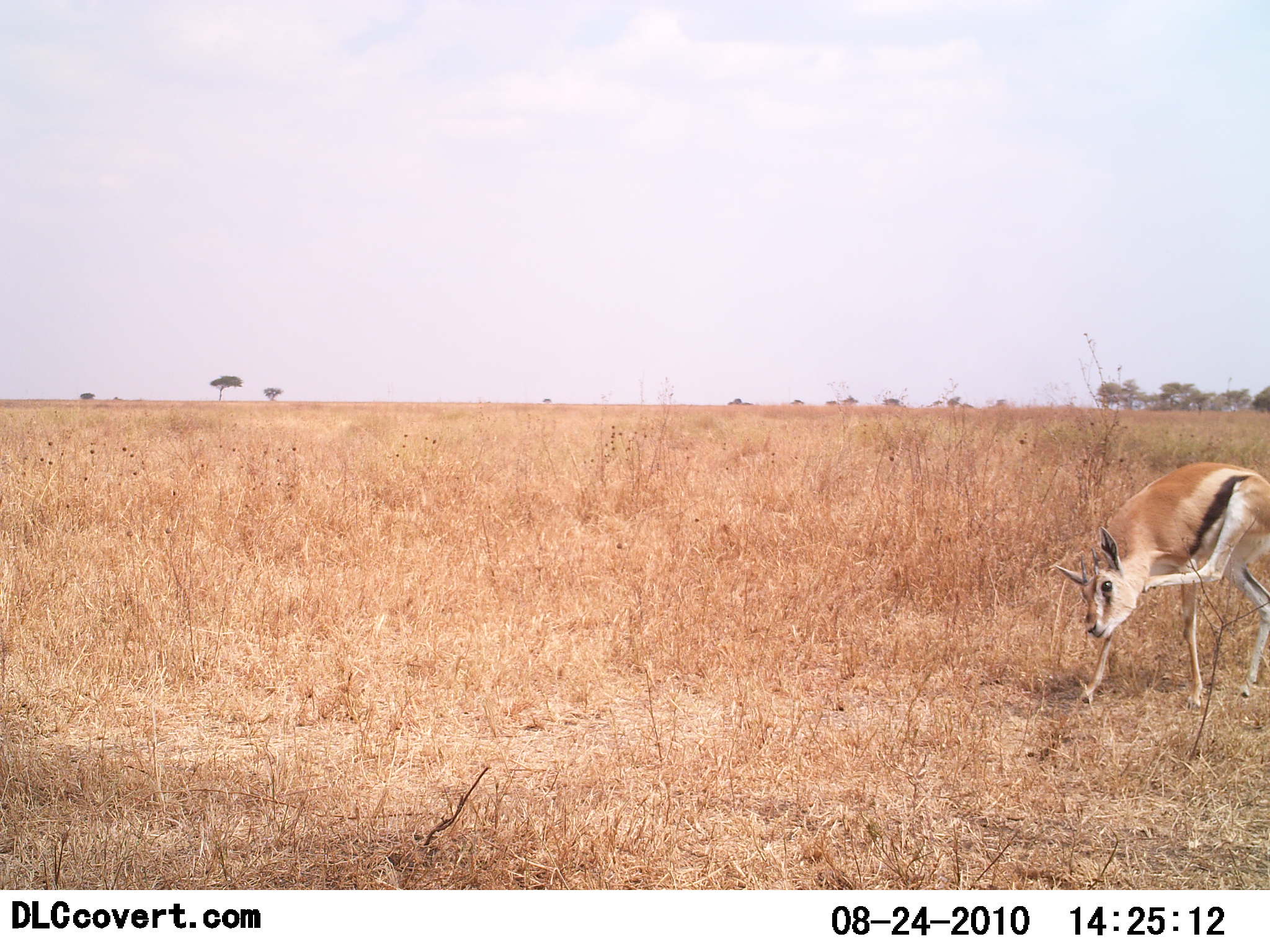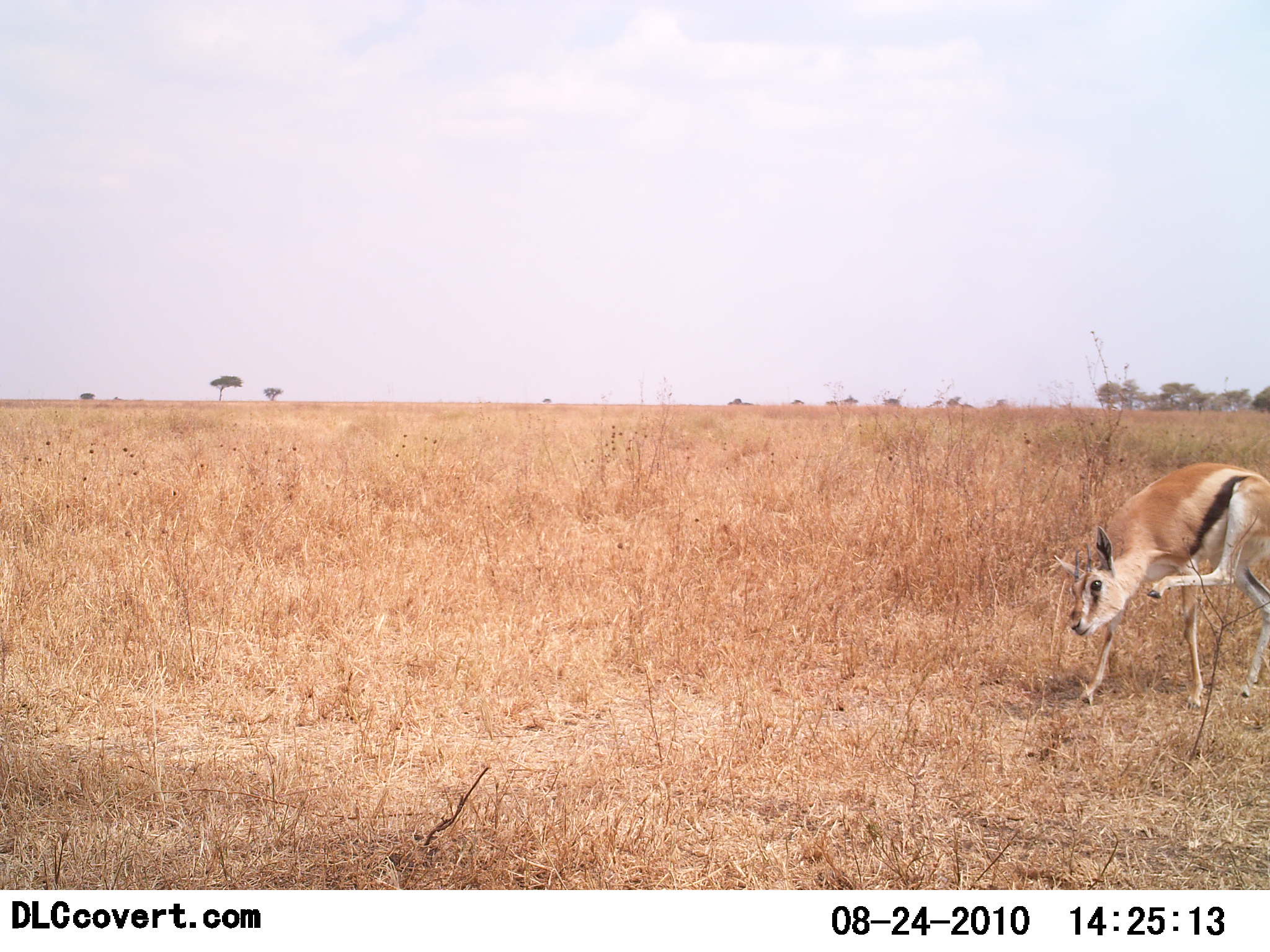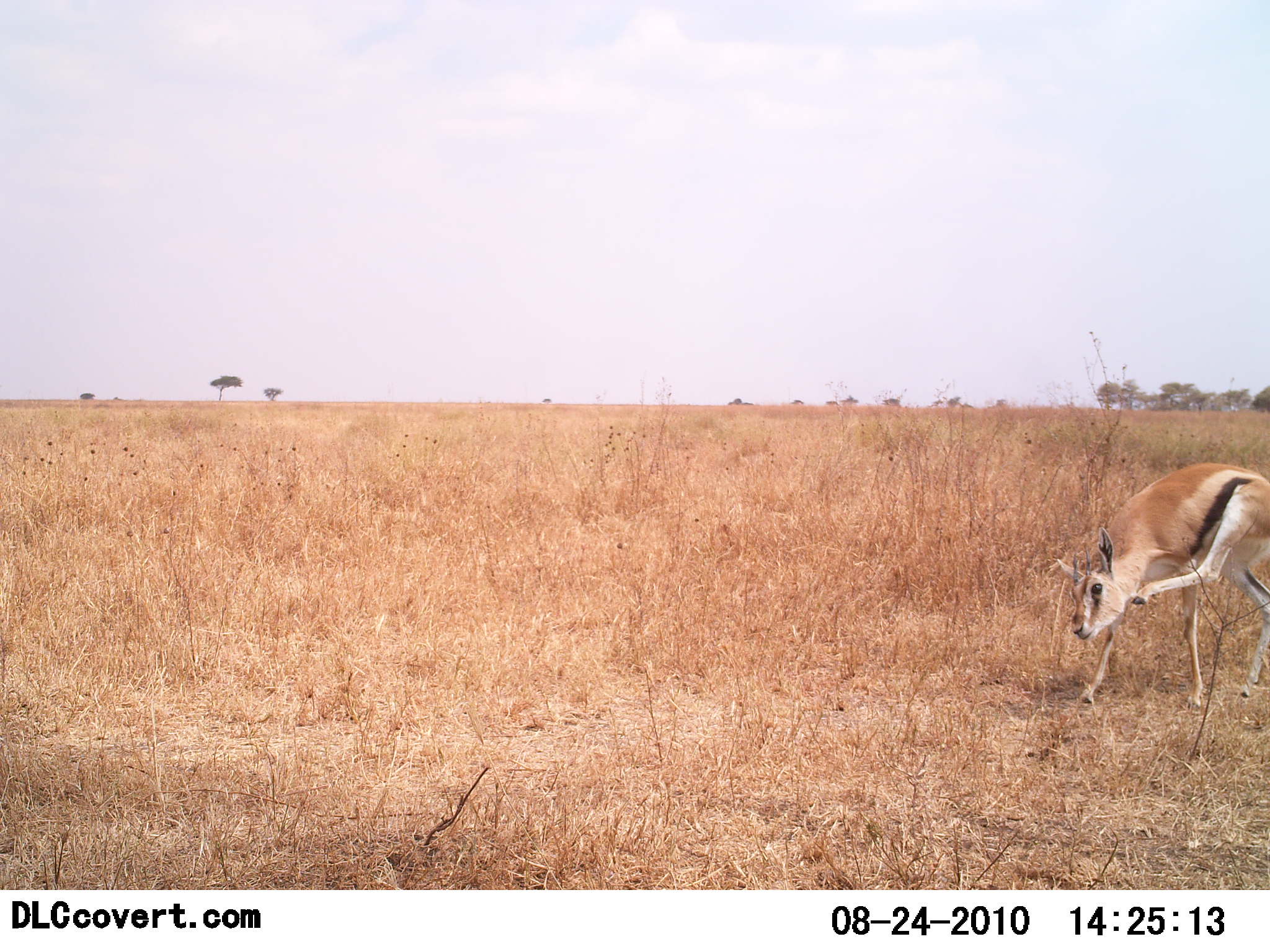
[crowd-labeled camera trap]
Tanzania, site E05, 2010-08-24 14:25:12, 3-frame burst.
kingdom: Animalia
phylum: Chordata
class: Mammalia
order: Artiodactyla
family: Bovidae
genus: Eudorcas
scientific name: Eudorcas thomsonii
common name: thomson's gazelle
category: gazellethomsons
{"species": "gazellethomsons (thomson's gazelle) (Eudorcas thomsonii)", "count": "1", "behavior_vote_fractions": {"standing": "65%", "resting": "18%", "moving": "18%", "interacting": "12%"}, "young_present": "6%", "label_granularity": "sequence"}